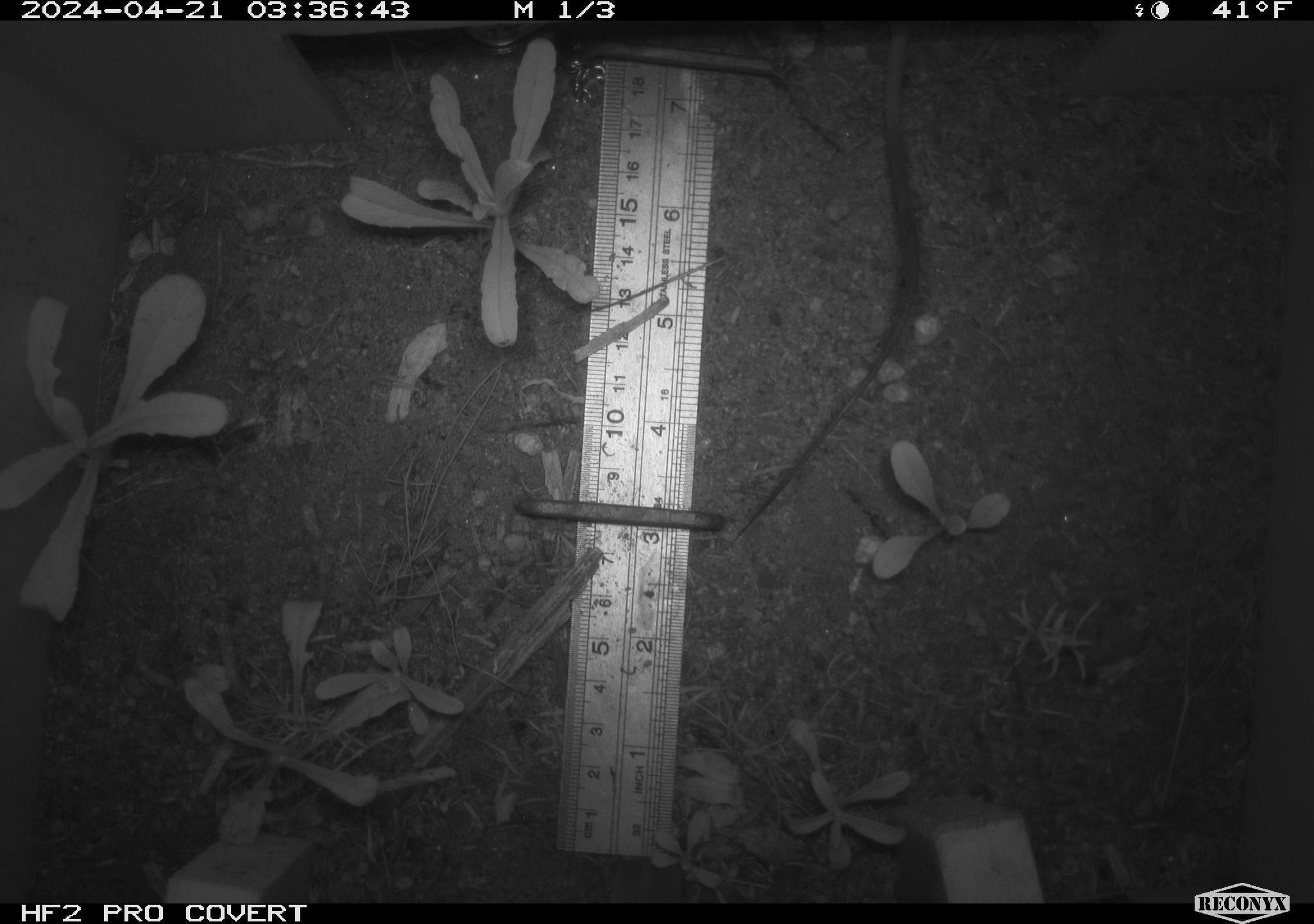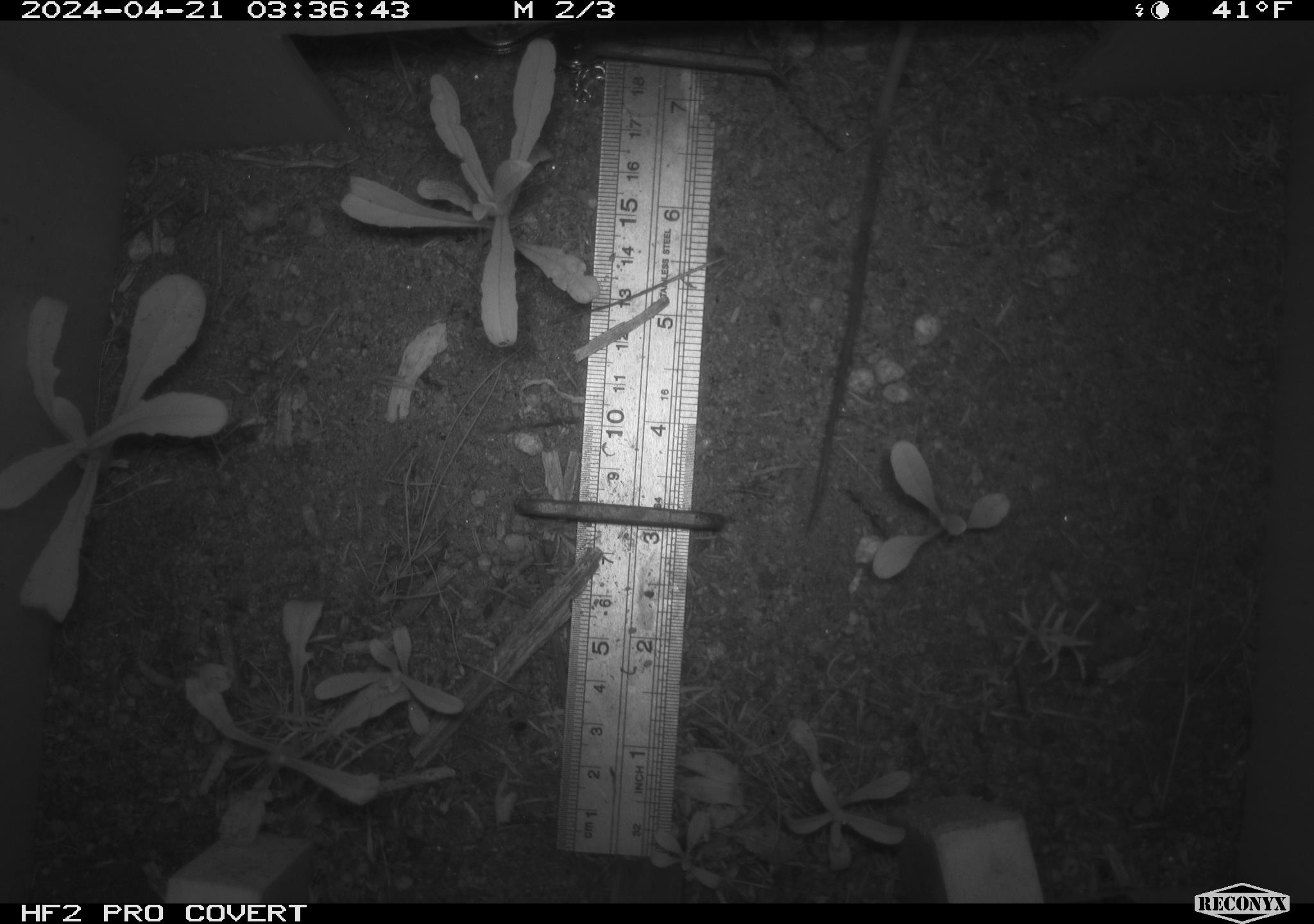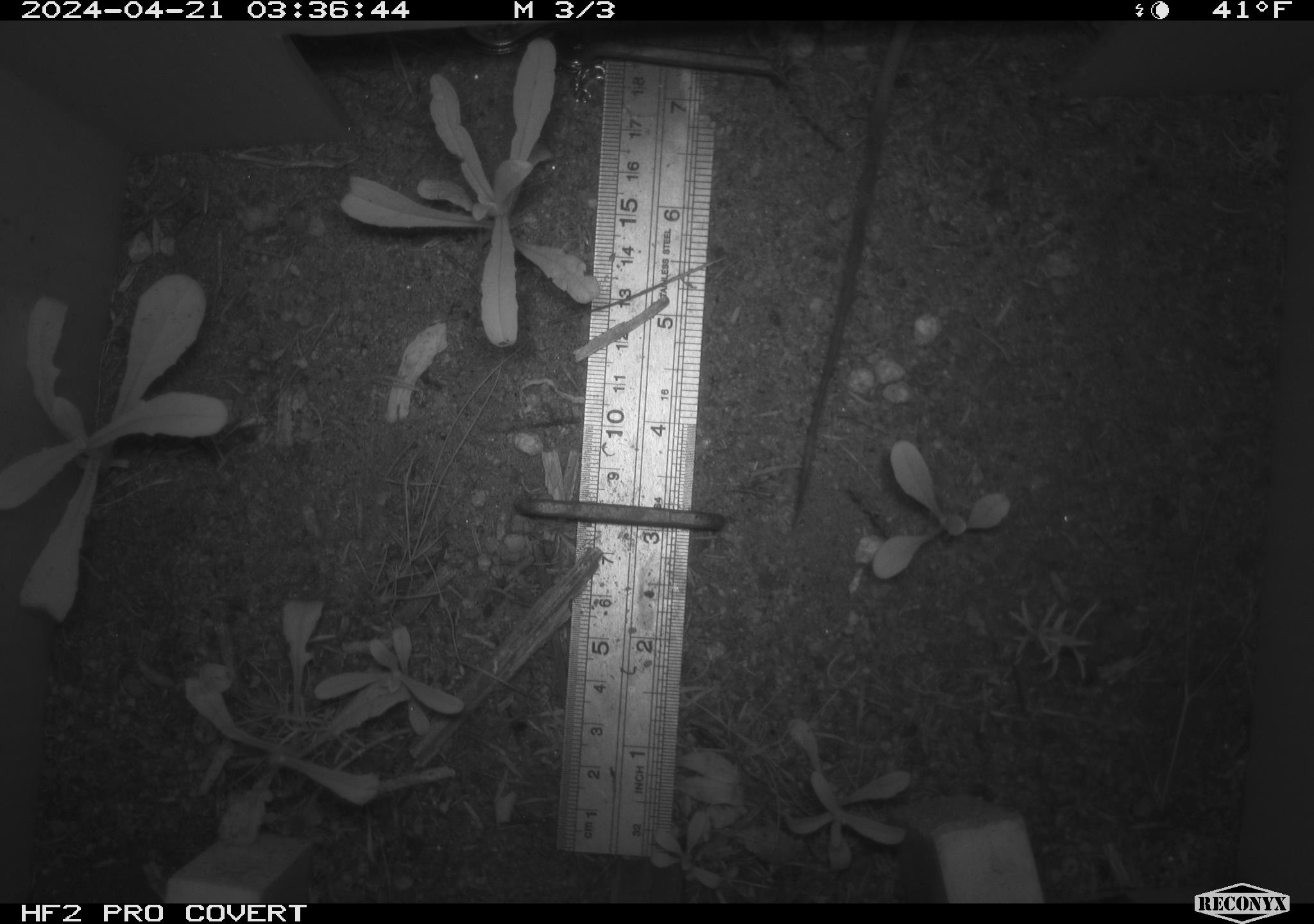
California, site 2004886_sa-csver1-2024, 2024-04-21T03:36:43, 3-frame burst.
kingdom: Animalia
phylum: Chordata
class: Mammalia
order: Rodentia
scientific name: Rodentia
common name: rodent